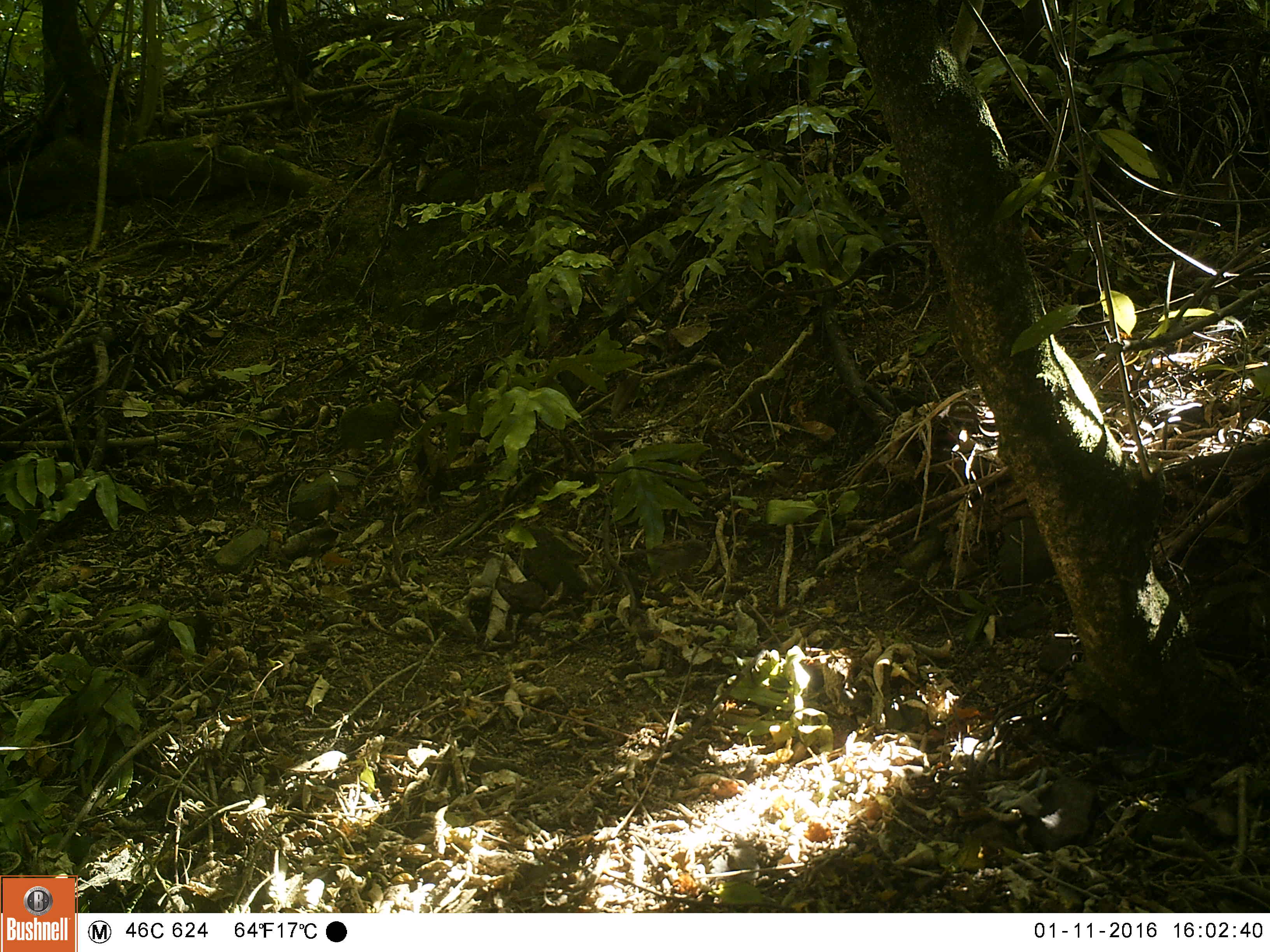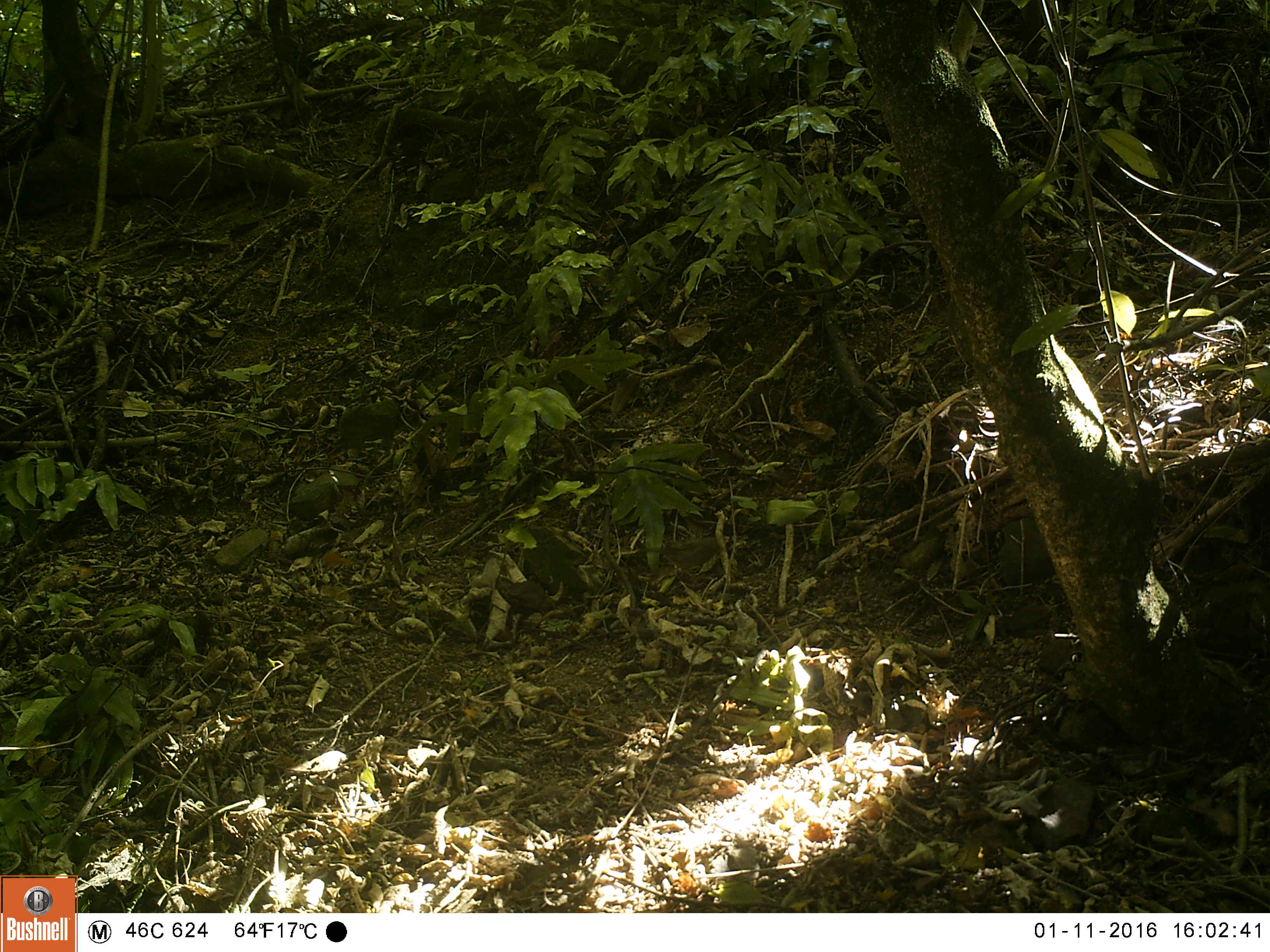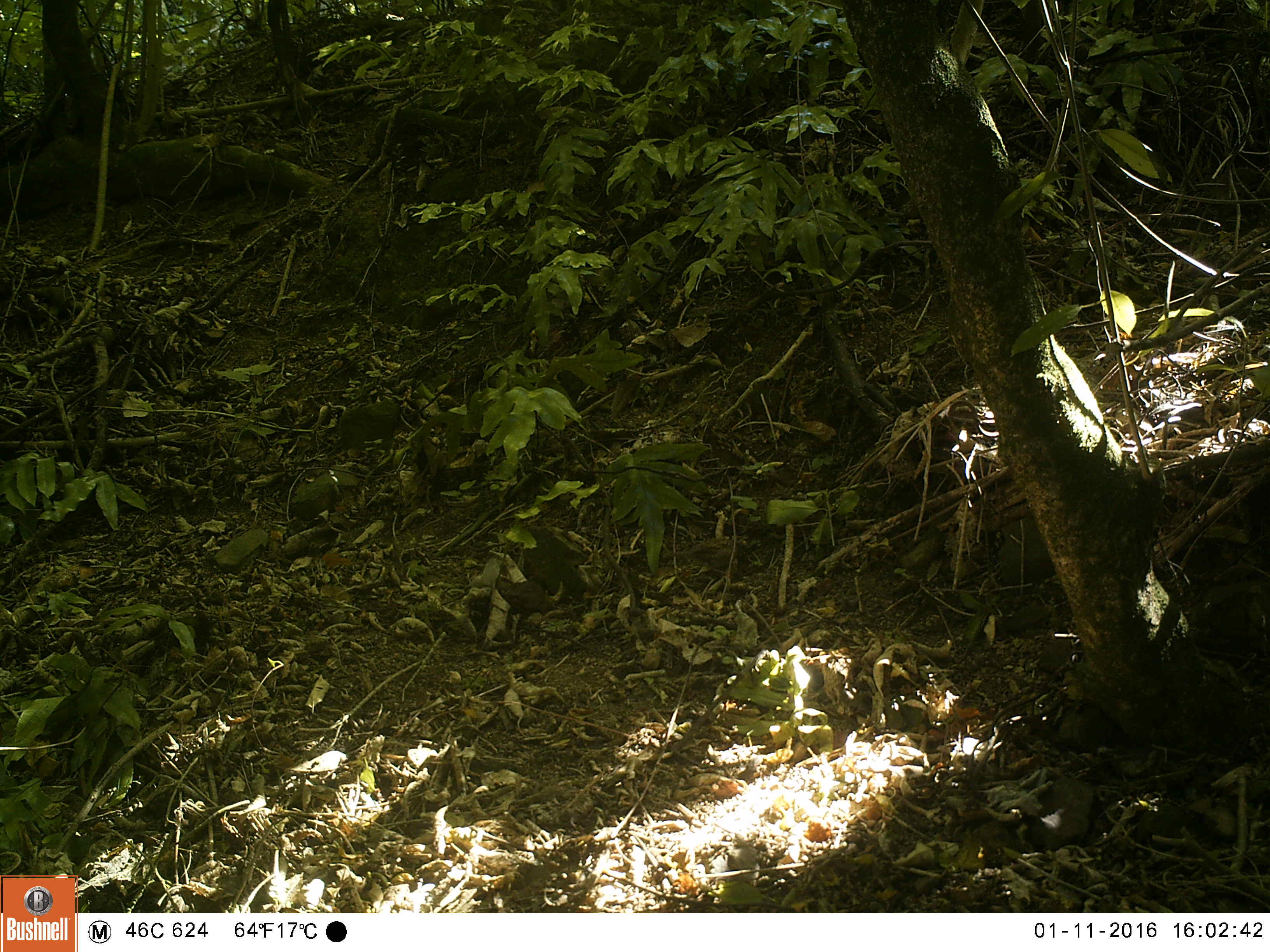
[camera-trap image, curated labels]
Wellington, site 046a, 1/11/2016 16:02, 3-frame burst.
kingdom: Animalia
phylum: Chordata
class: Aves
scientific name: Aves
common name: bird